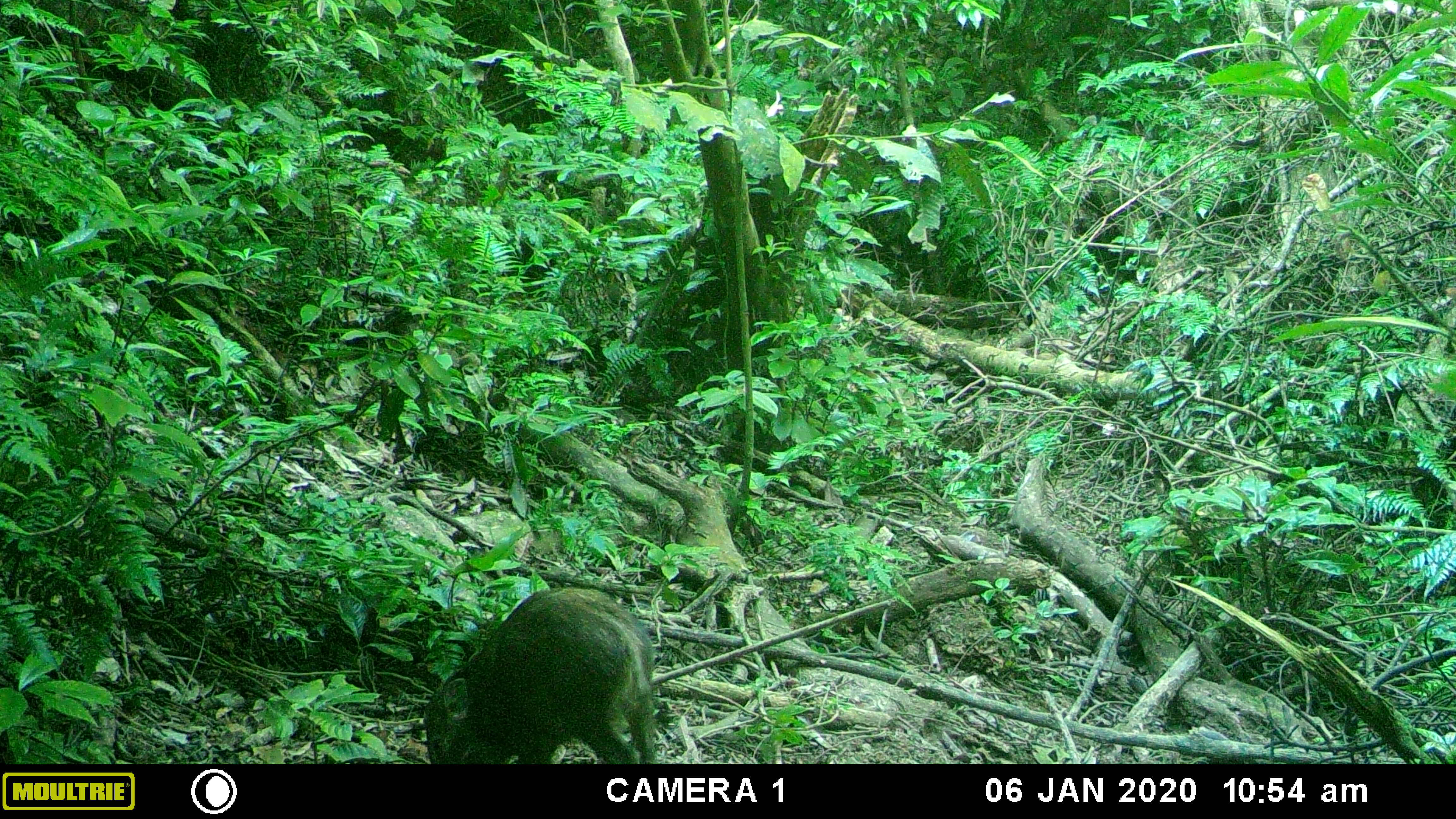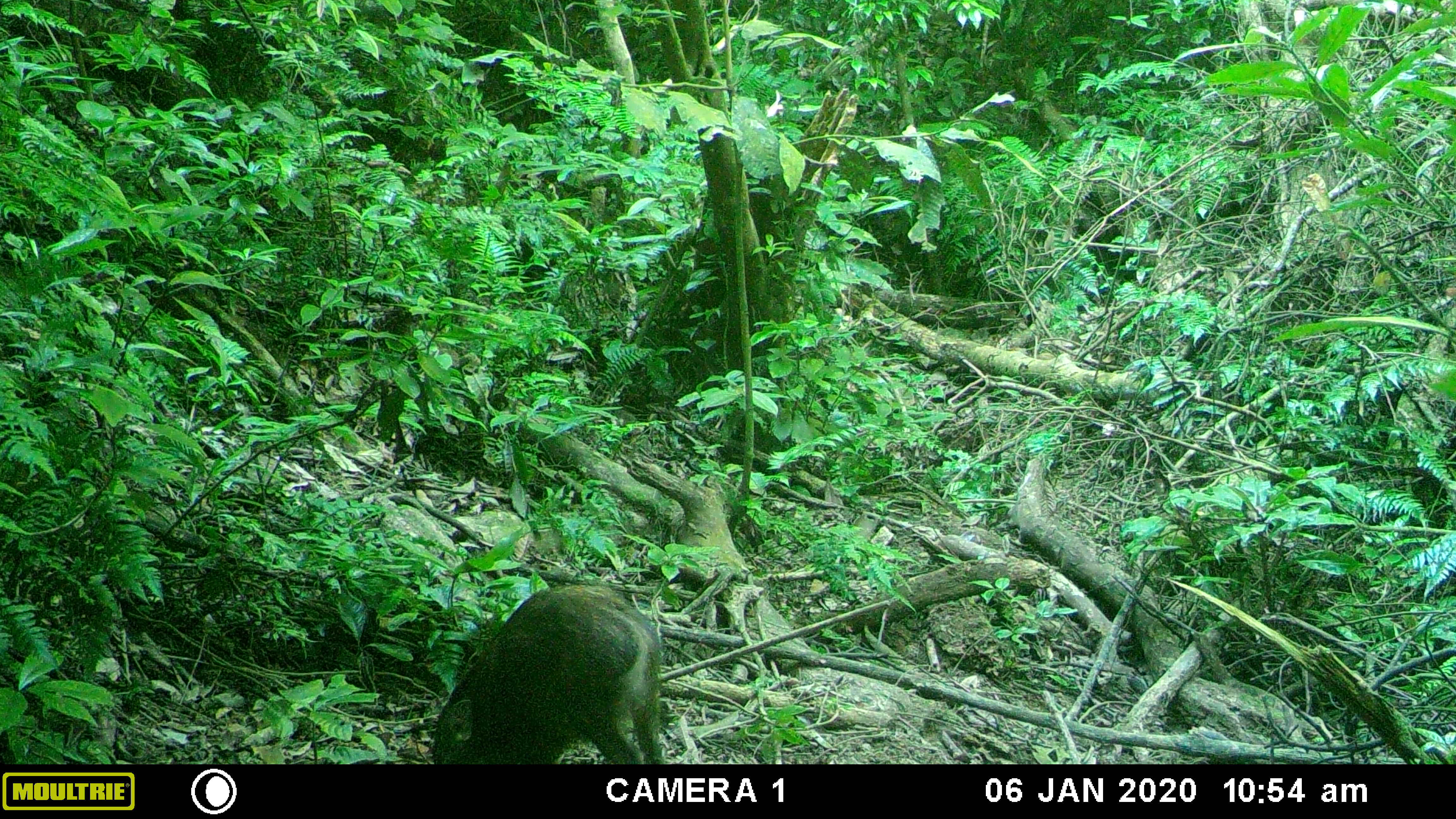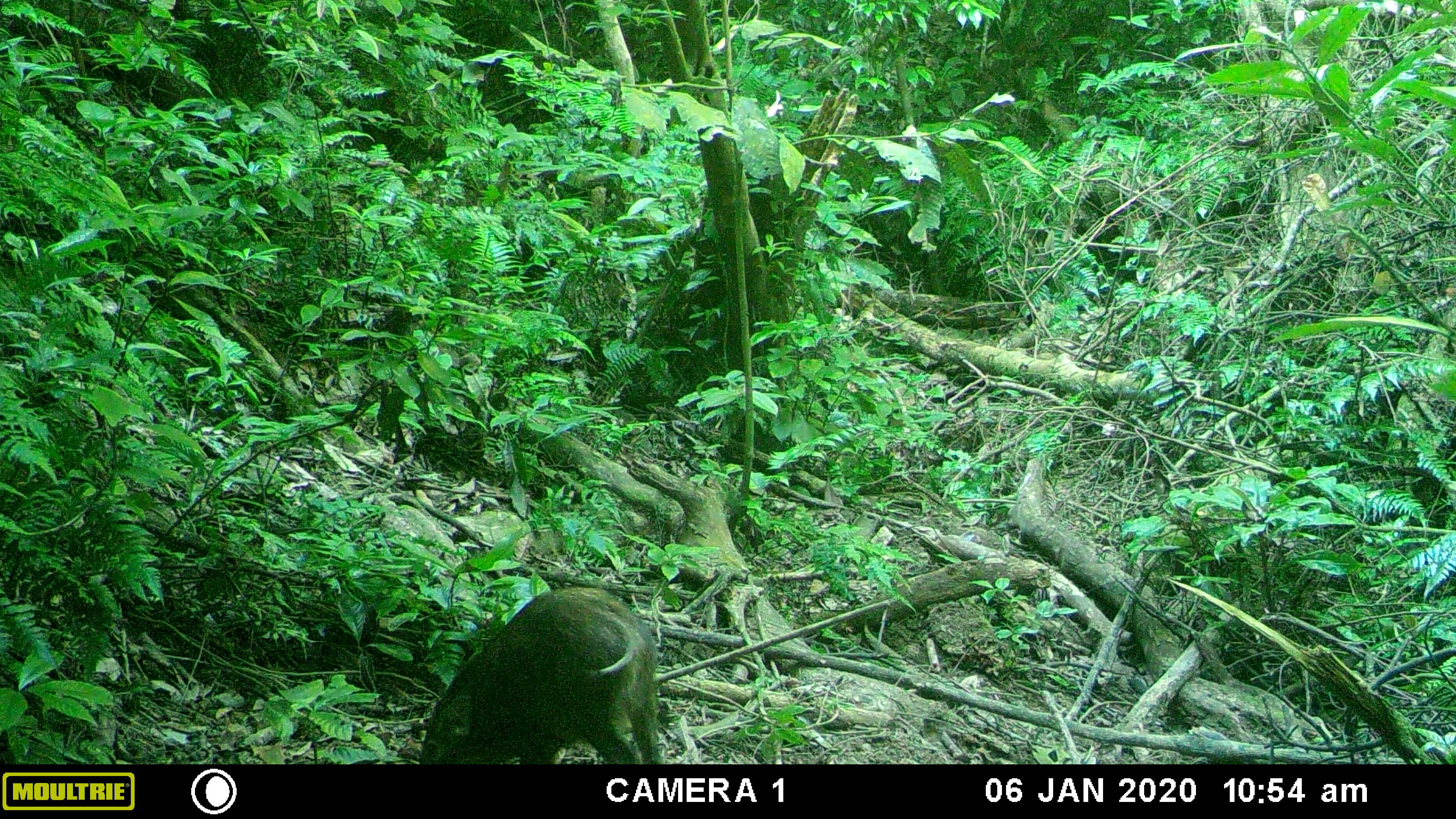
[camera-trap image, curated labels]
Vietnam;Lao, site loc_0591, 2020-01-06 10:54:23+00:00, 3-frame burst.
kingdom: Animalia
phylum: Chordata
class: Mammalia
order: Artiodactyla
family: Suidae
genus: Sus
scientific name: Sus scrofa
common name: eurasian wild pig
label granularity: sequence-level